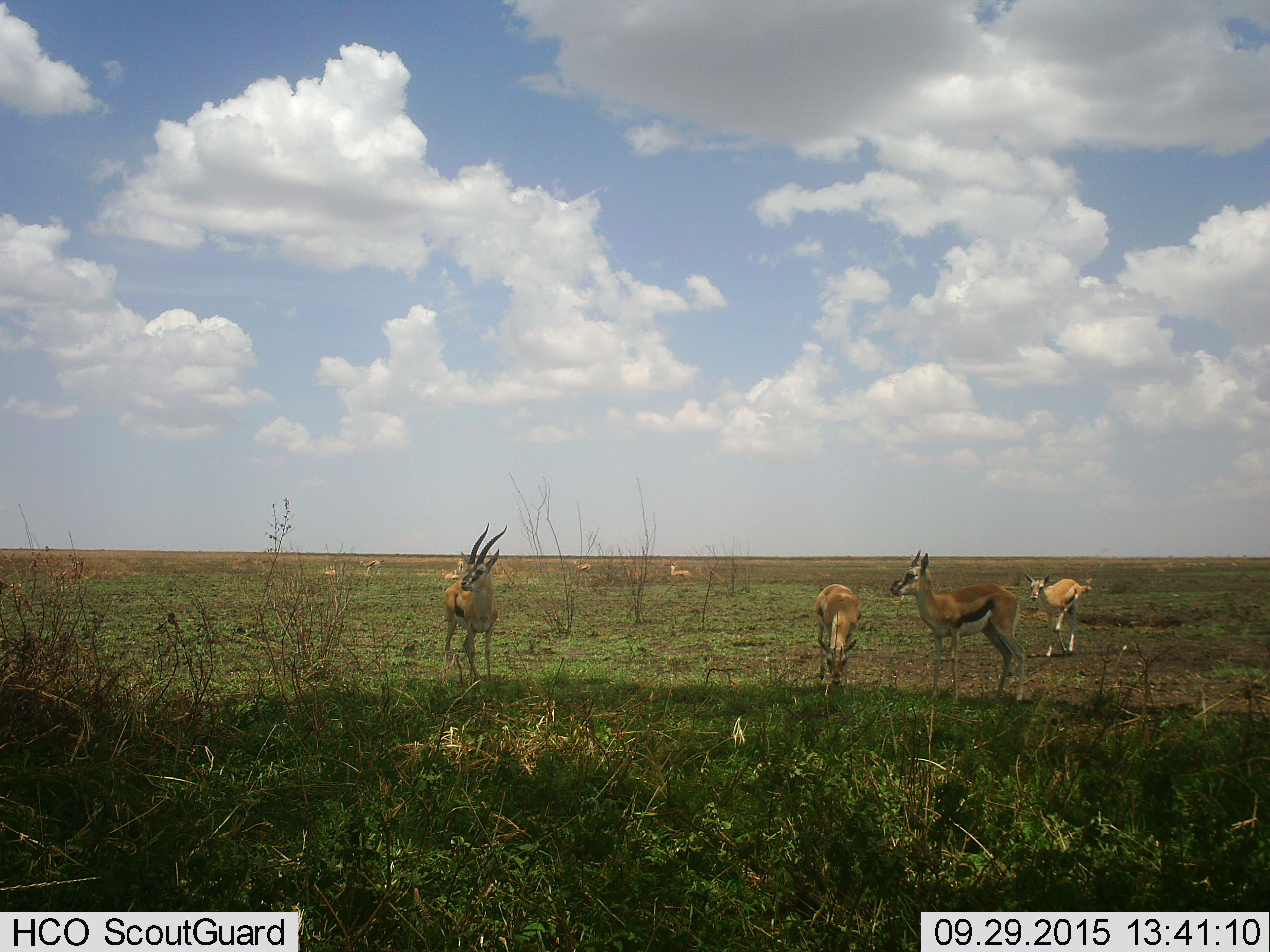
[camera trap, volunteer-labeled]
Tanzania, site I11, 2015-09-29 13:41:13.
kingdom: Animalia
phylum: Chordata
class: Mammalia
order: Artiodactyla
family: Bovidae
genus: Eudorcas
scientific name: Eudorcas thomsonii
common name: thomson's gazelle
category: gazellethomsons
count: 10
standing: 100%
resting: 33%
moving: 33%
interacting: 0%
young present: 22%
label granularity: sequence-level